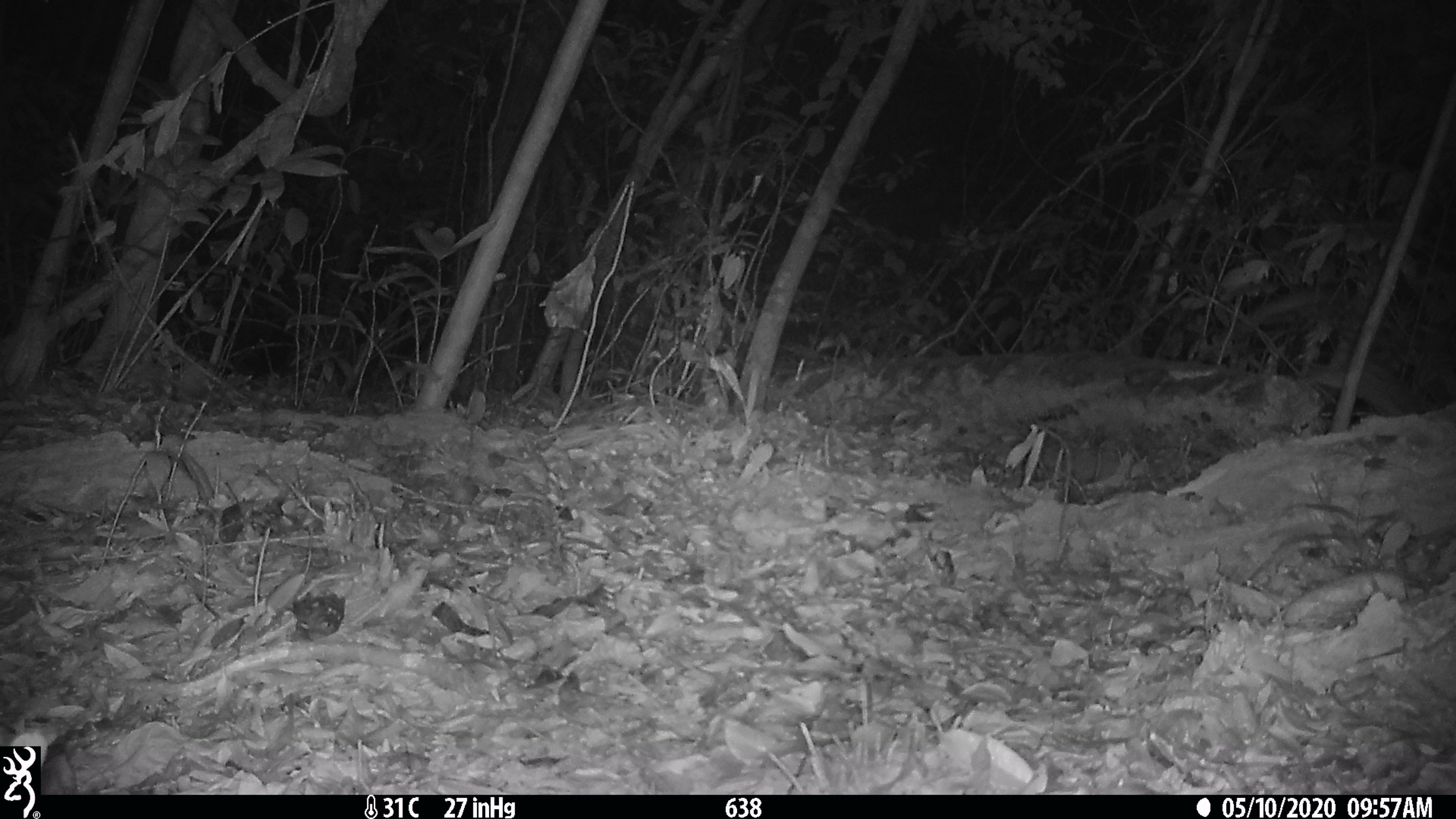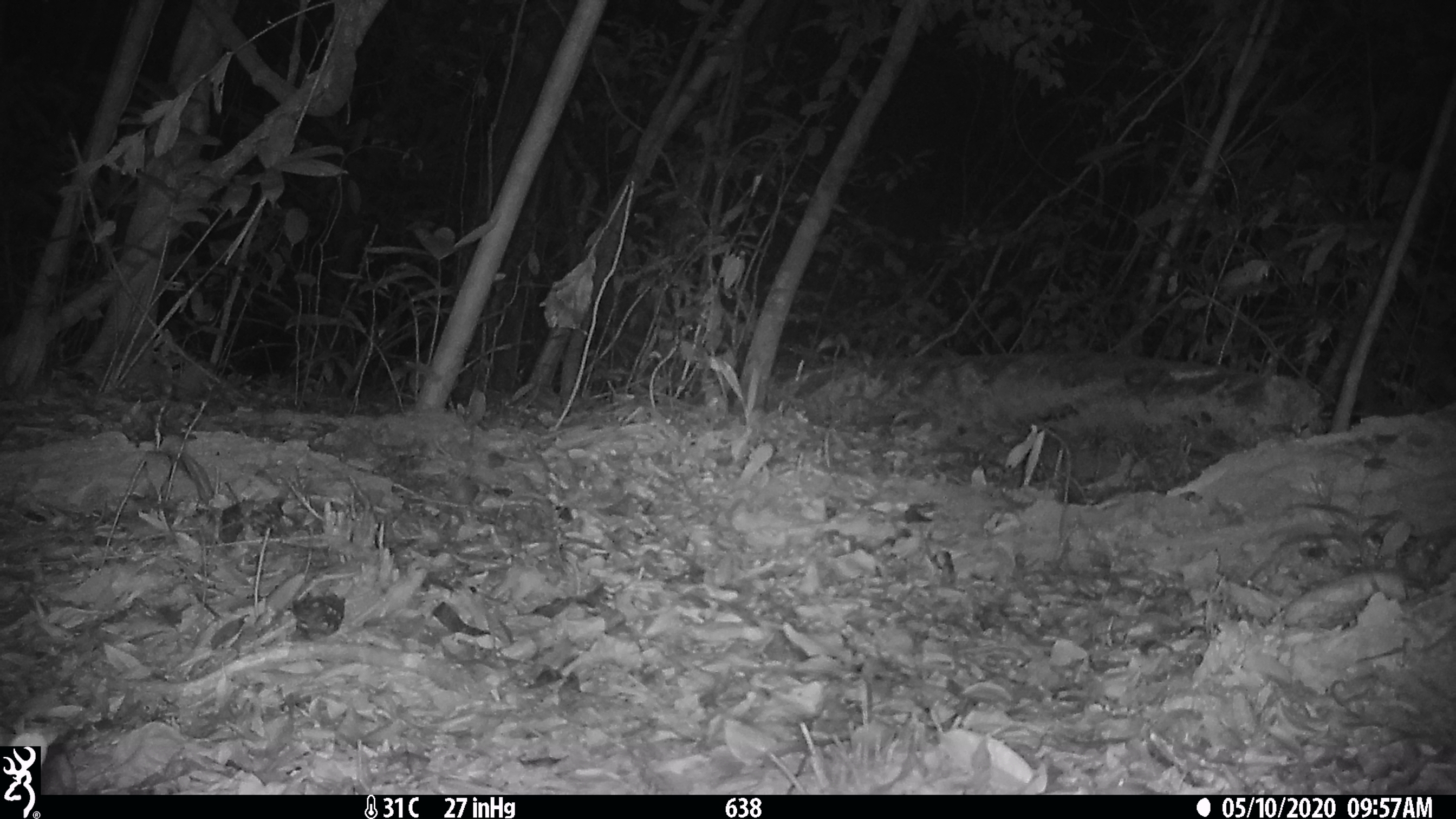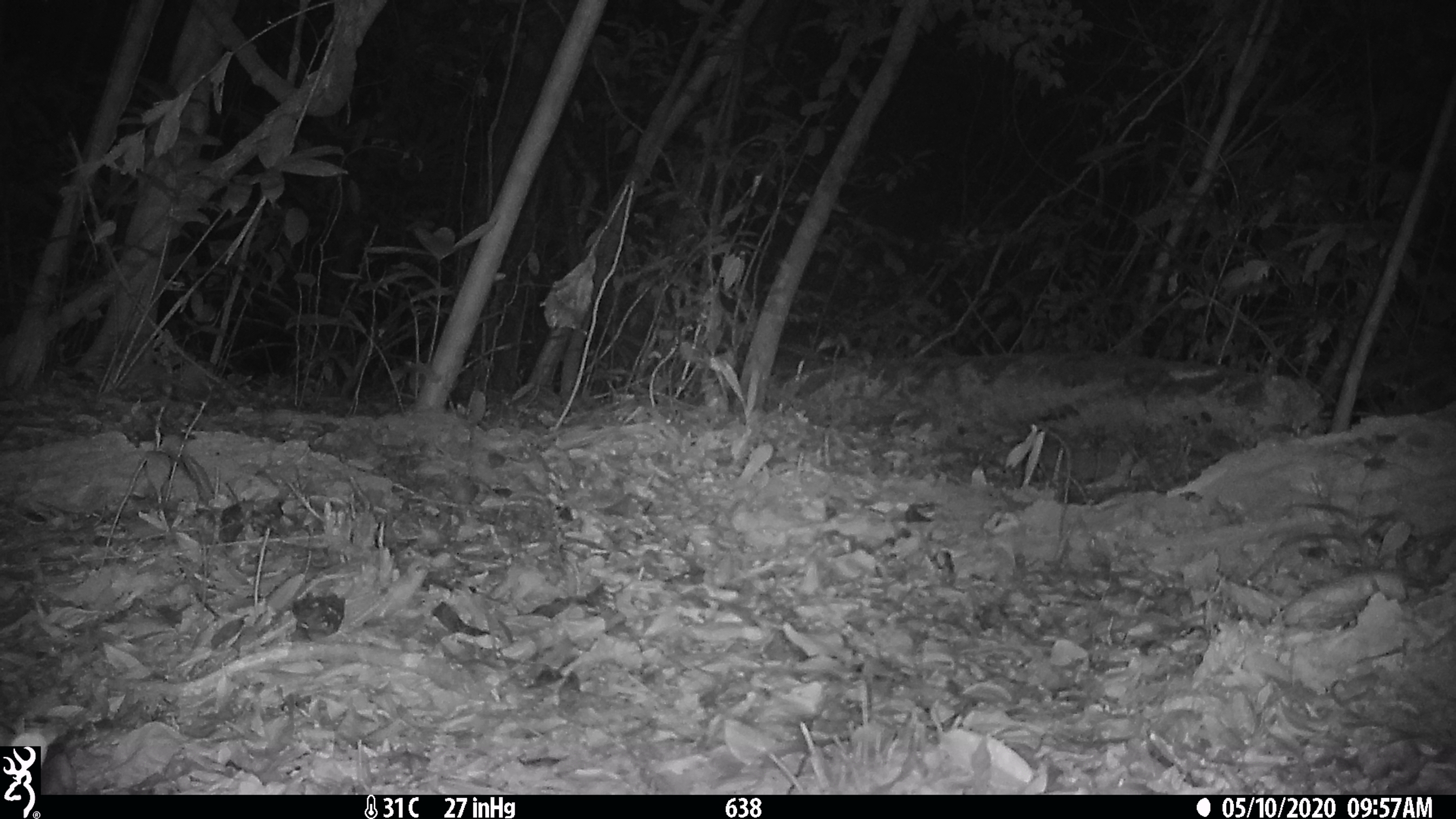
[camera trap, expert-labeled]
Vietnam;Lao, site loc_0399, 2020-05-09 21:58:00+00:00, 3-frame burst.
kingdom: Animalia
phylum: Chordata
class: Mammalia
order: Carnivora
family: Mustelidae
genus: Melogale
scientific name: Melogale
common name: ferret badger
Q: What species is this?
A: Ferret badger (Melogale).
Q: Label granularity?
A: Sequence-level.